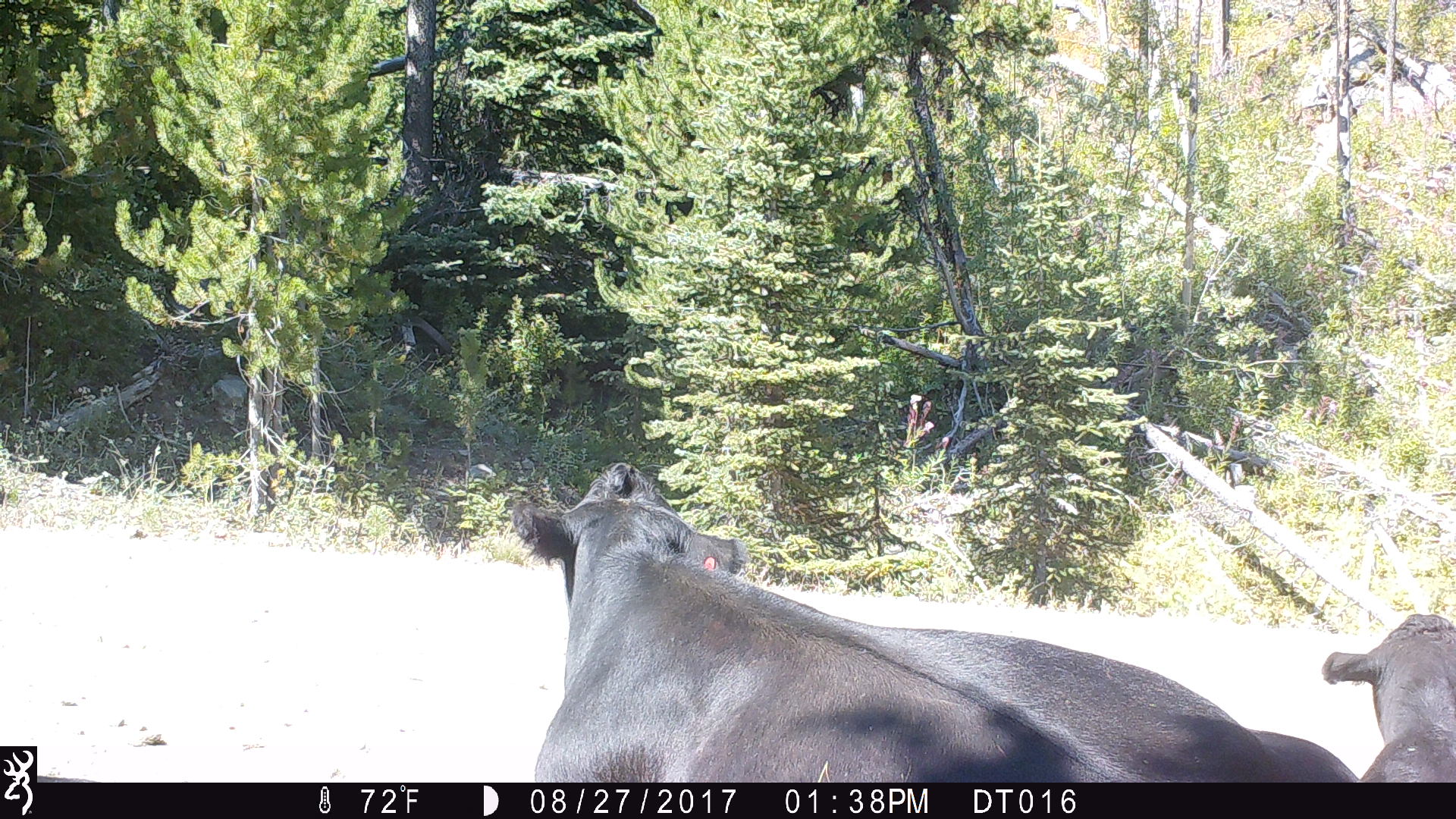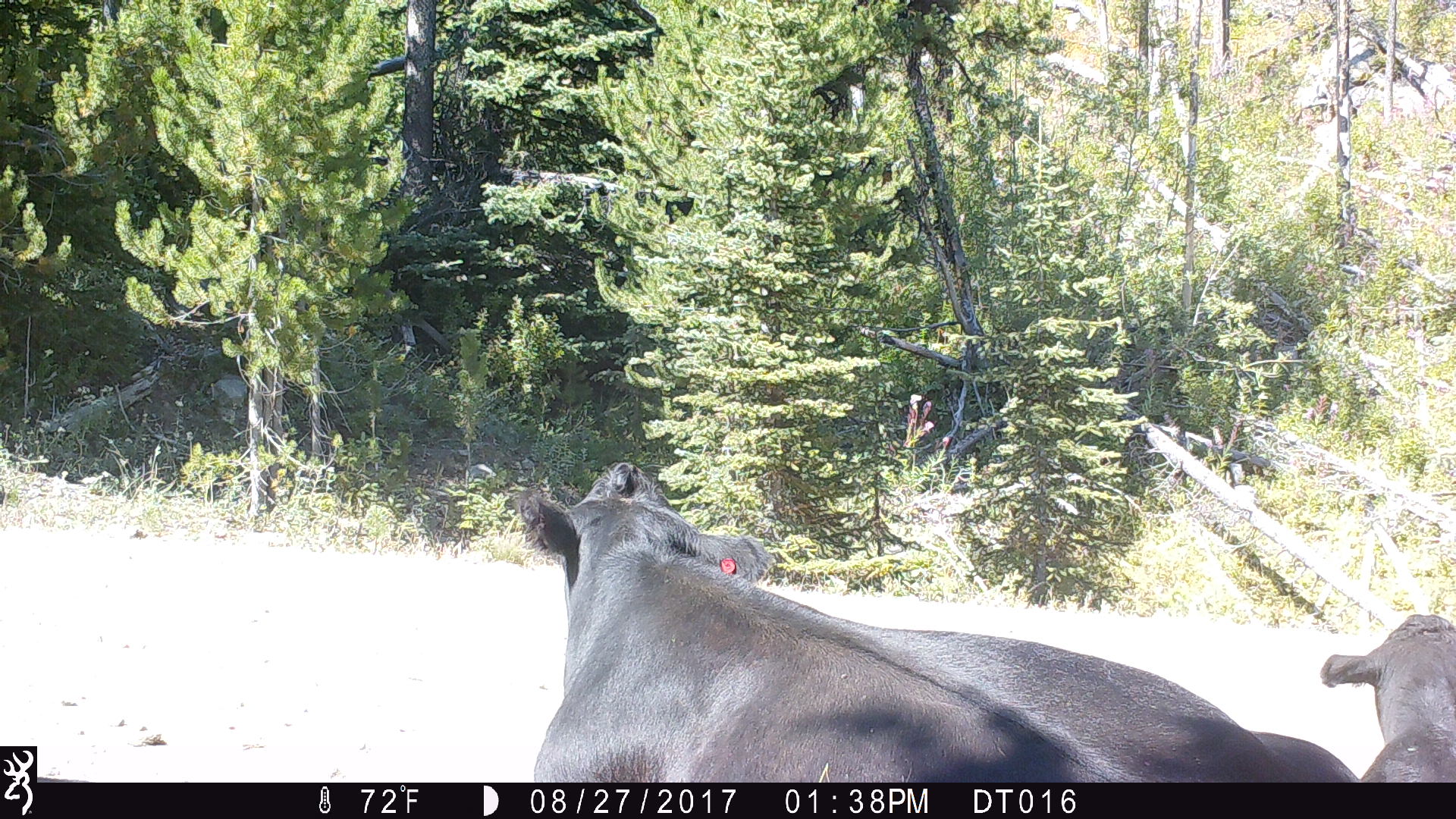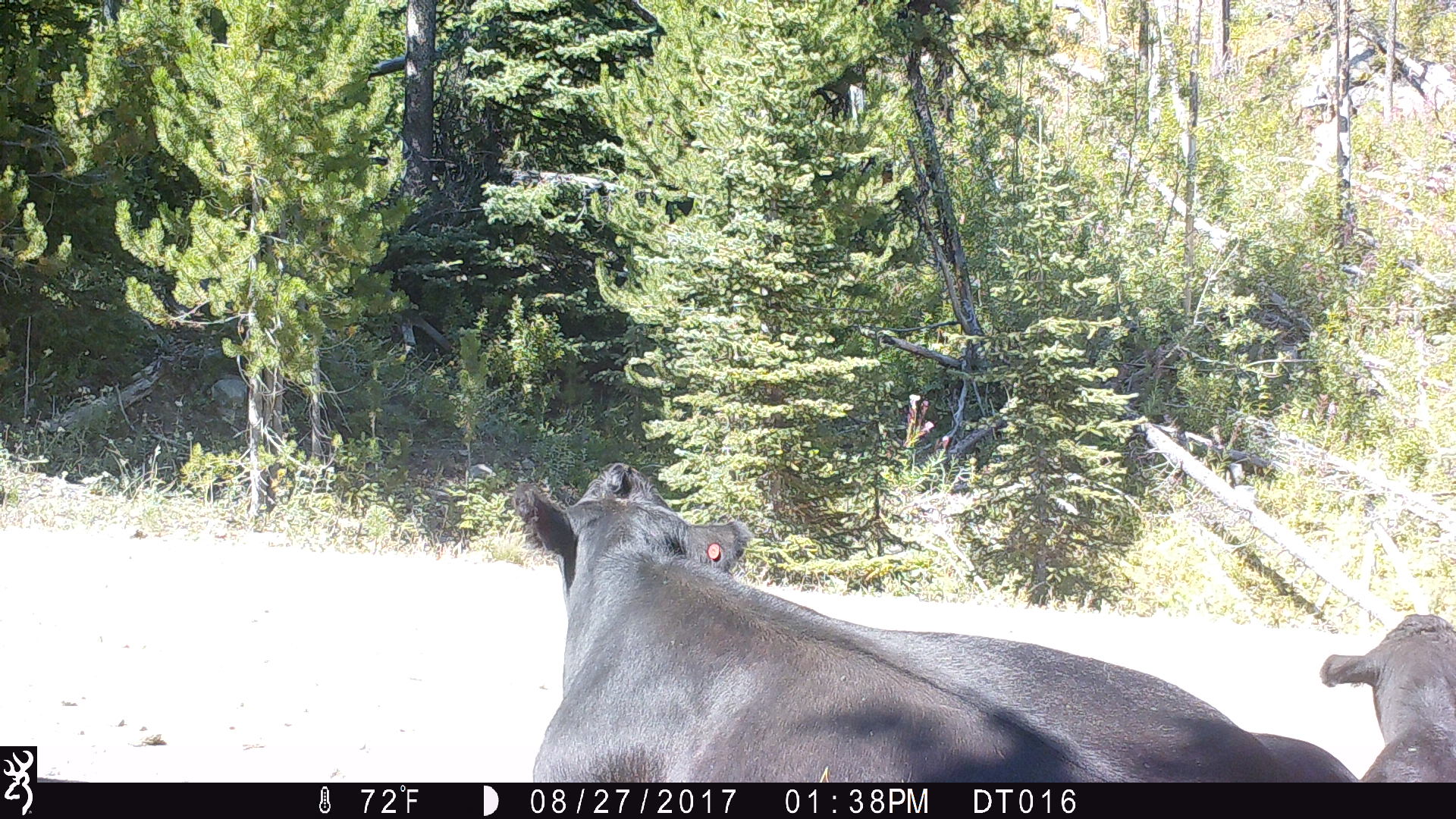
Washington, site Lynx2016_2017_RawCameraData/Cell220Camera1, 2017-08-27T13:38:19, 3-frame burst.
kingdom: Animalia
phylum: Chordata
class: Mammalia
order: Artiodactyla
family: Bovidae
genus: Bos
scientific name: Bos taurus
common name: domestic cattle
Domestic cattle (Bos taurus). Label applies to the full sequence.